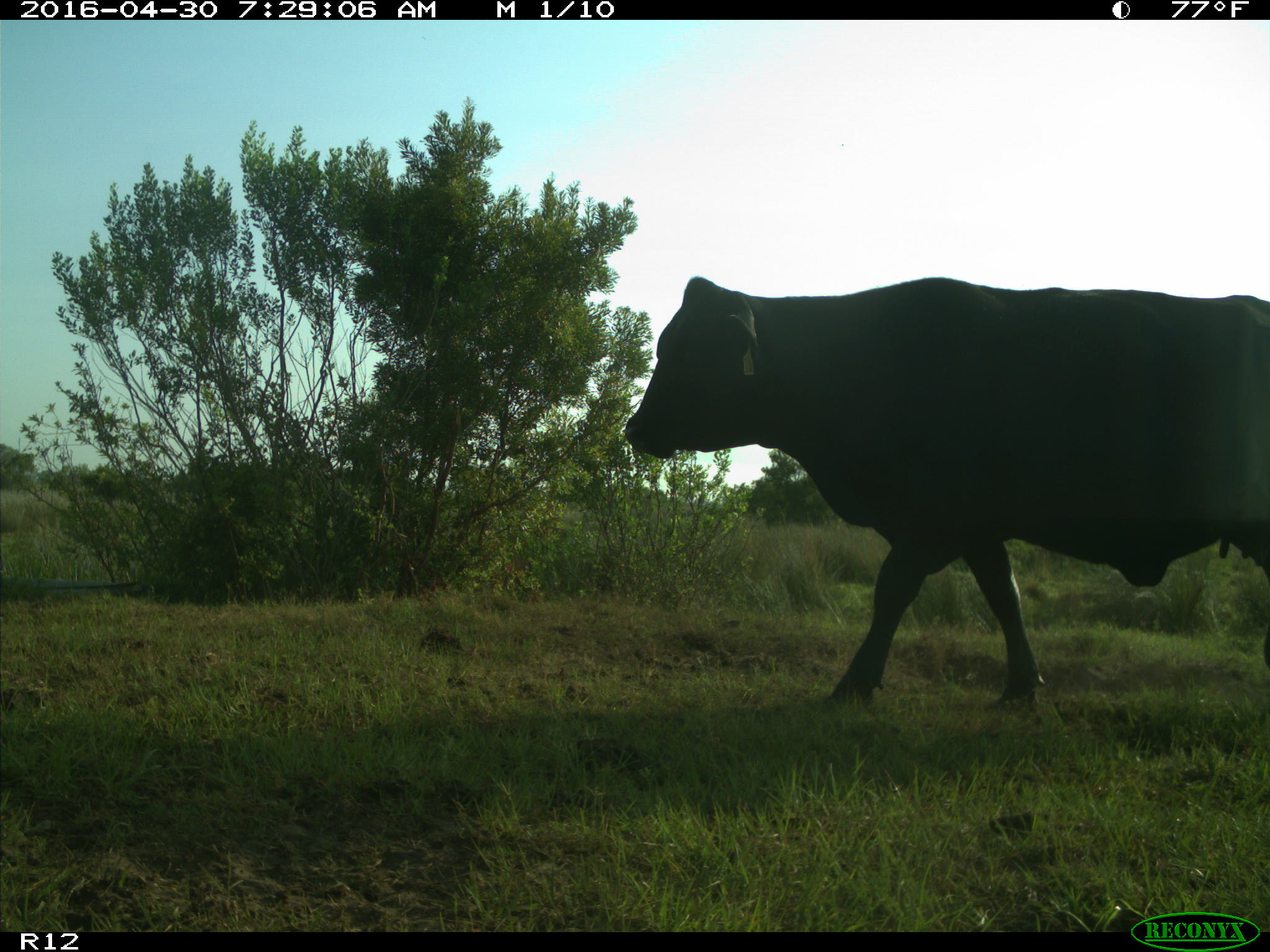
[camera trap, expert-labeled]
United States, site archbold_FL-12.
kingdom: Animalia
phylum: Chordata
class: Mammalia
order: Artiodactyla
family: Bovidae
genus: Bos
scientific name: Bos taurus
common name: domestic cow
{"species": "Bos taurus (domestic cow)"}